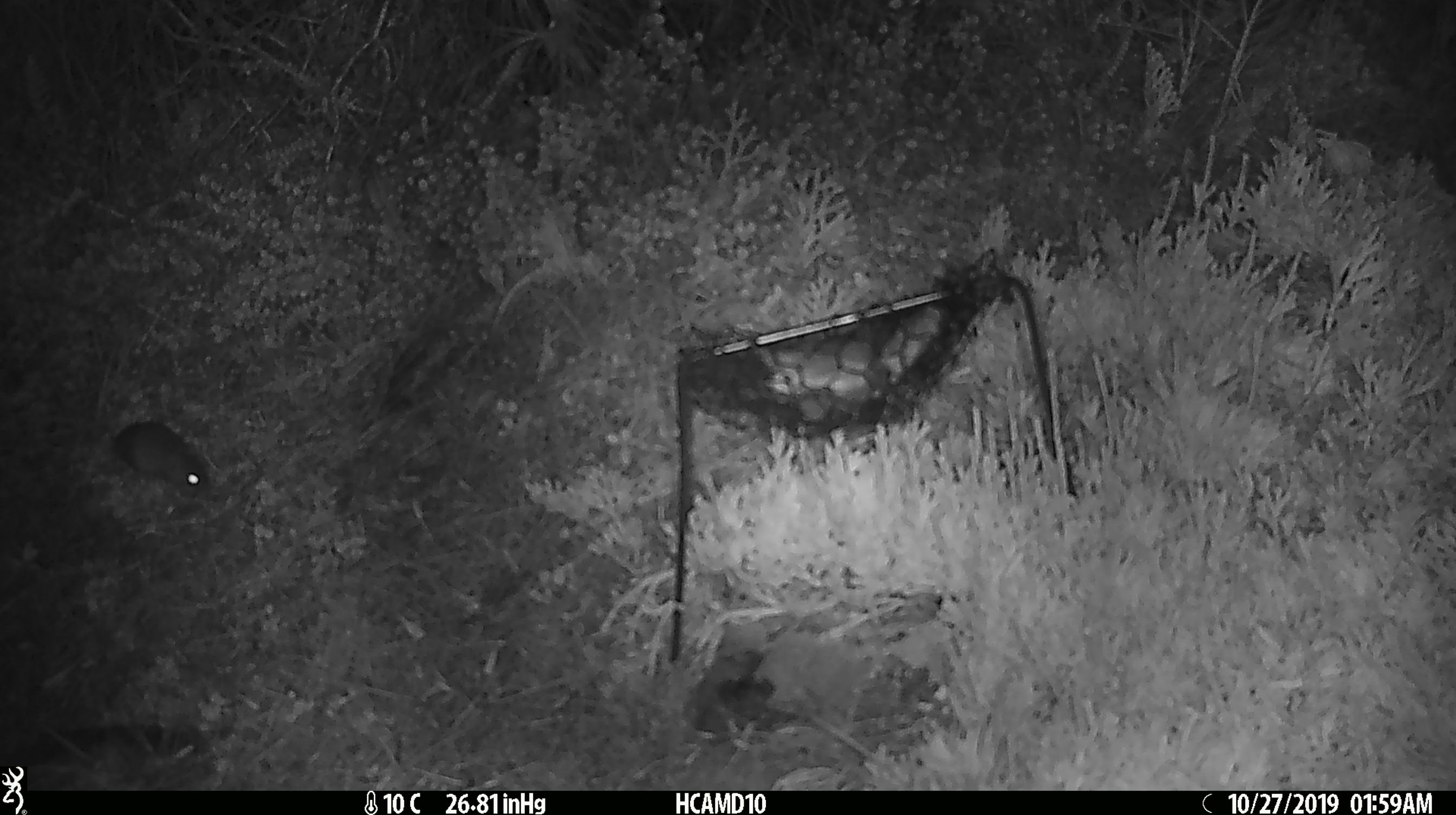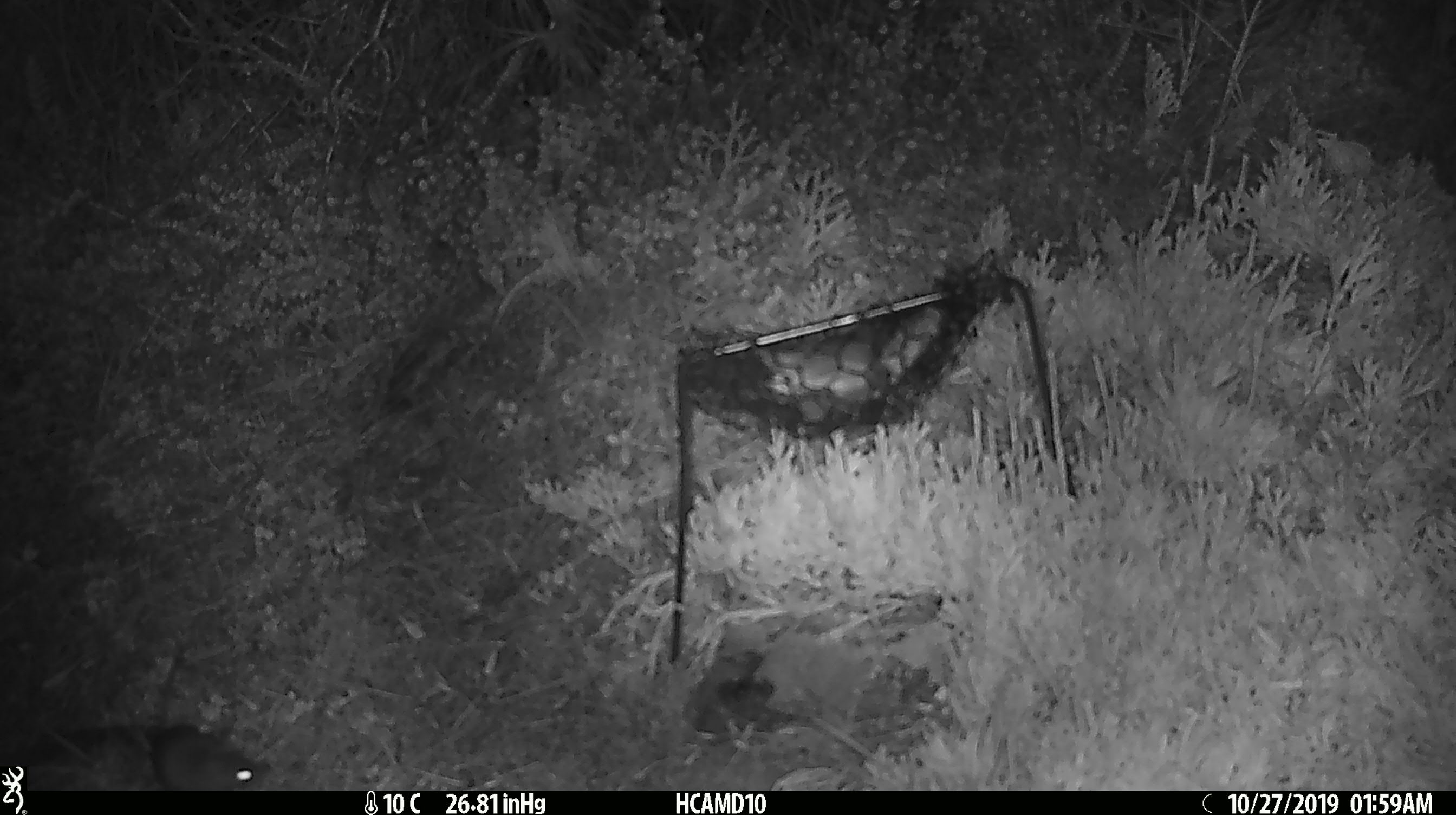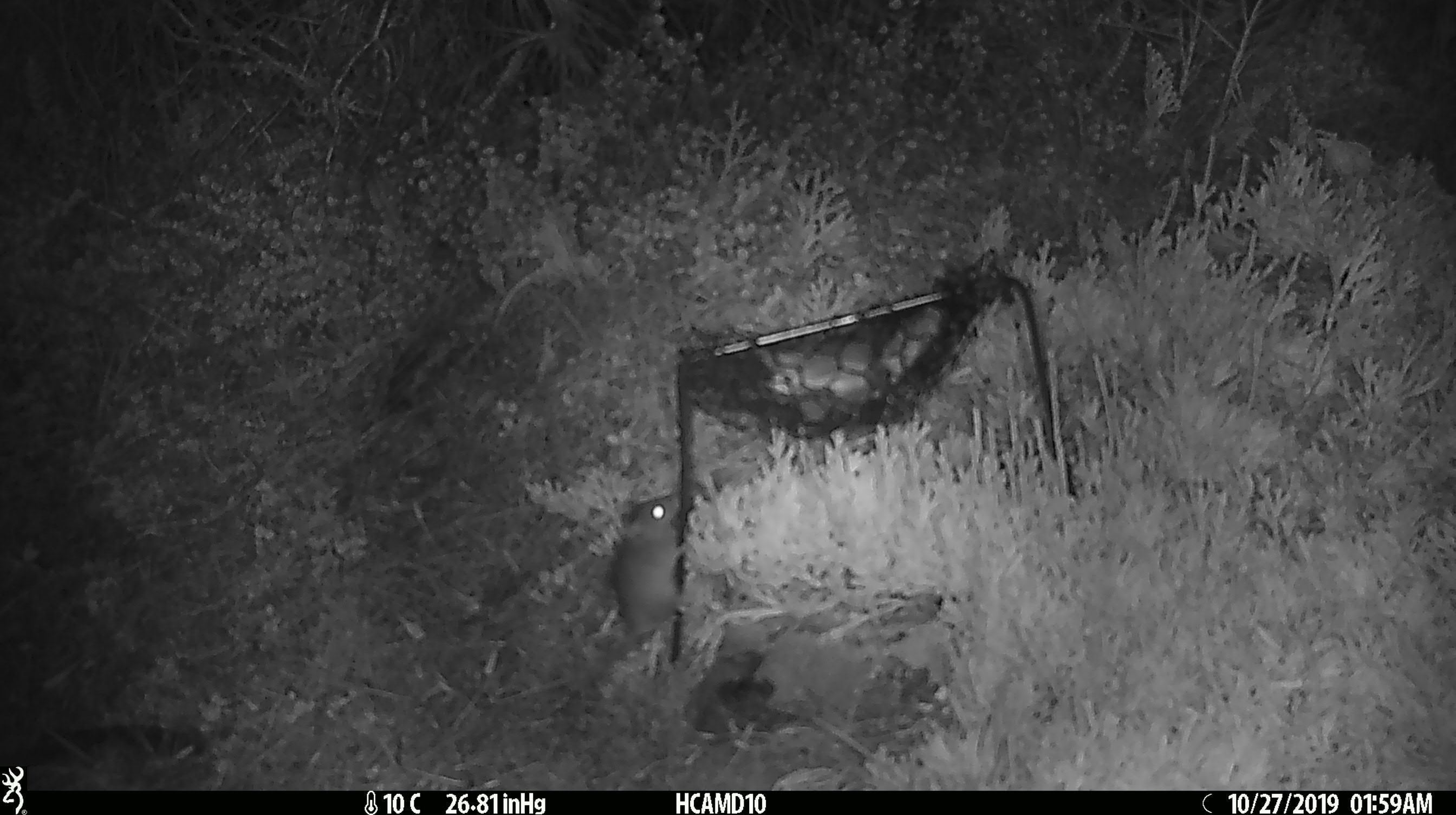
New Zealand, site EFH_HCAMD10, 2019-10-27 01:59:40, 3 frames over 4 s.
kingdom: Animalia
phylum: Chordata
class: Mammalia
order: Rodentia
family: Muridae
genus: Mus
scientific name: Mus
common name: mouse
Mouse (Mus).